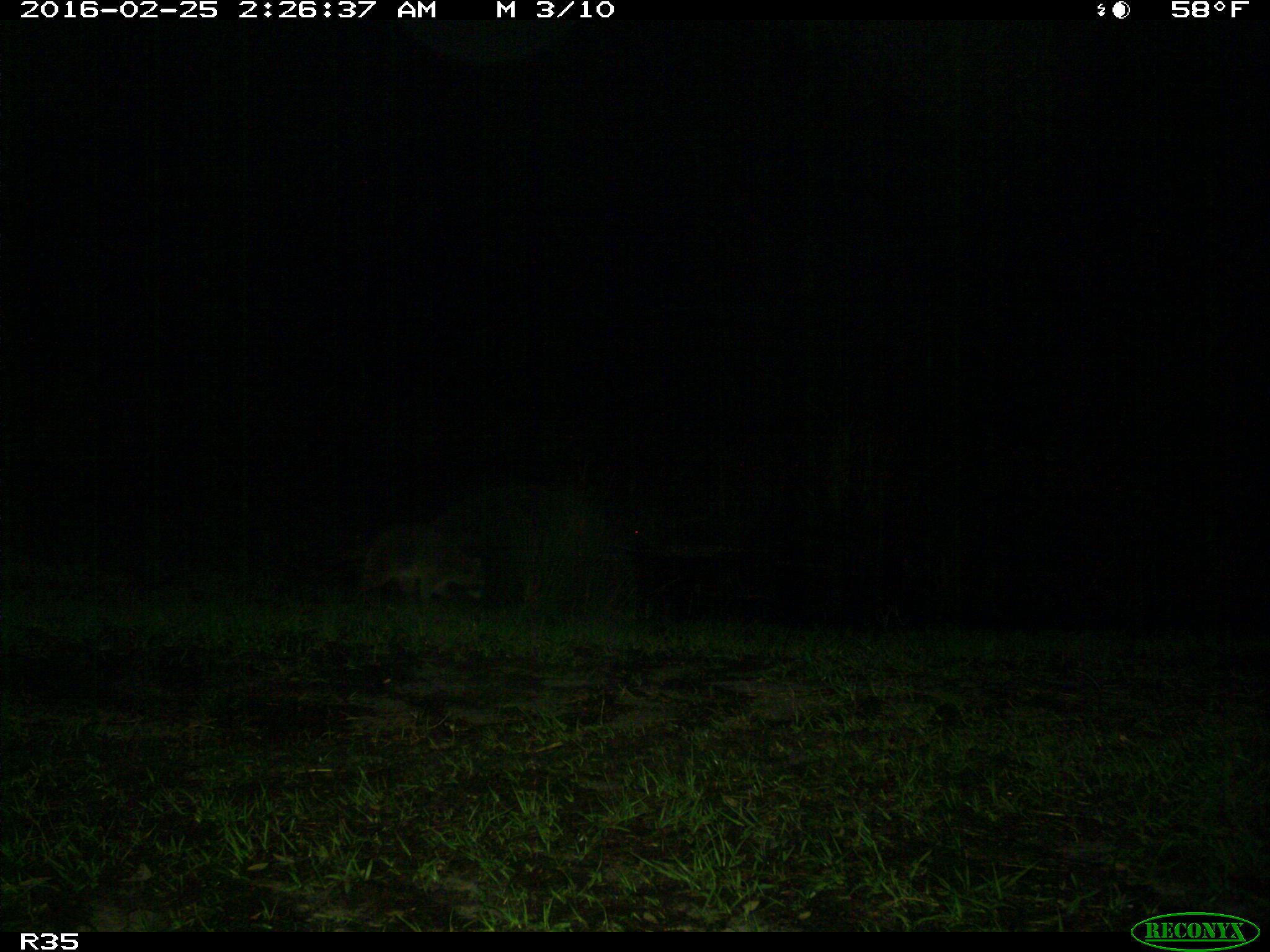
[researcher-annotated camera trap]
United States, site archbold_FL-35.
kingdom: Animalia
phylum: Chordata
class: Mammalia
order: Carnivora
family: Procyonidae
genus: Procyon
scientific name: Procyon lotor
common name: common raccoon